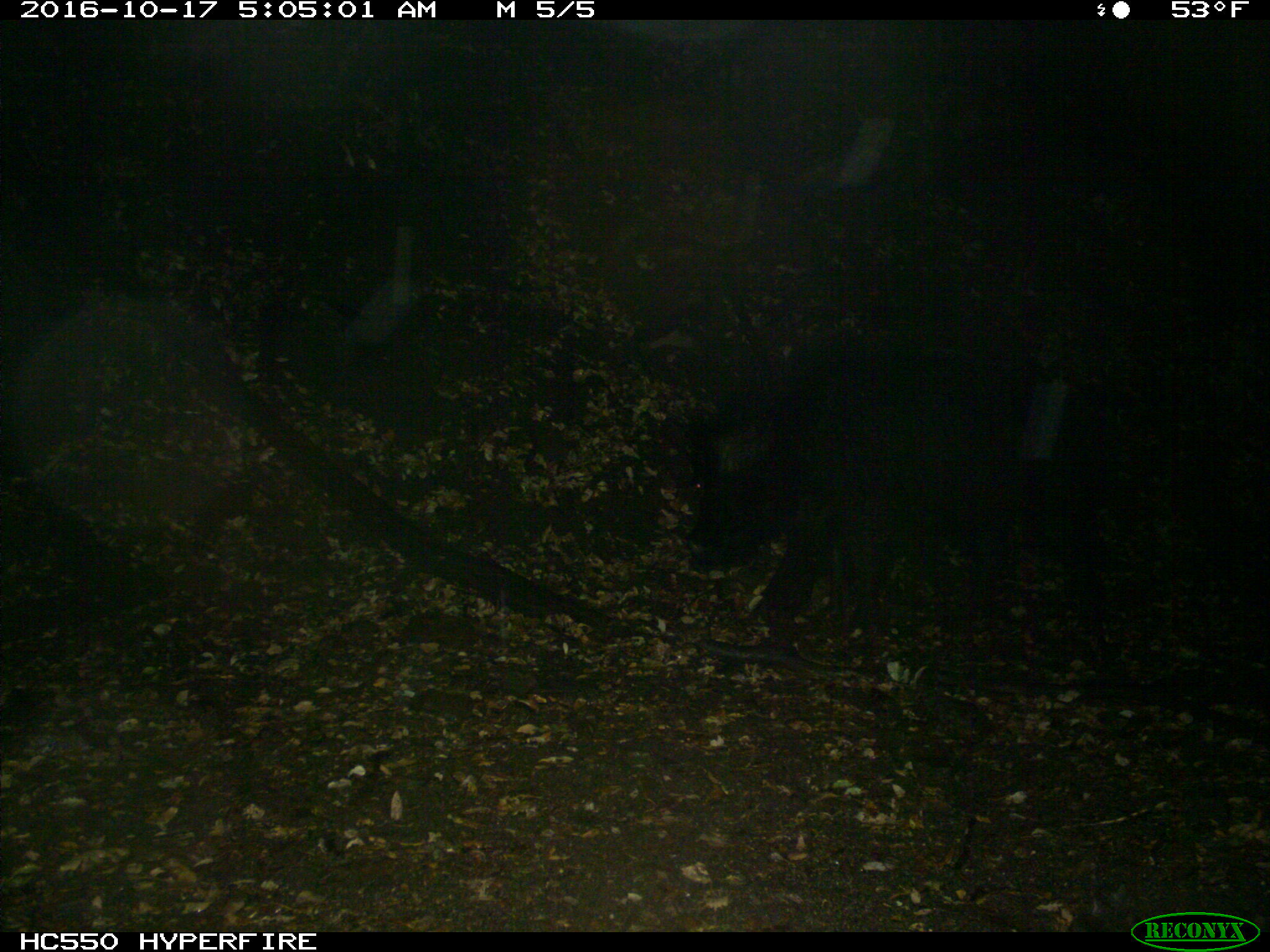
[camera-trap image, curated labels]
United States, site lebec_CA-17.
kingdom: Animalia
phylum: Chordata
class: Mammalia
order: Artiodactyla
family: Suidae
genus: Sus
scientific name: Sus scrofa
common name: wild boar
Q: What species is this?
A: Sus scrofa (wild boar).